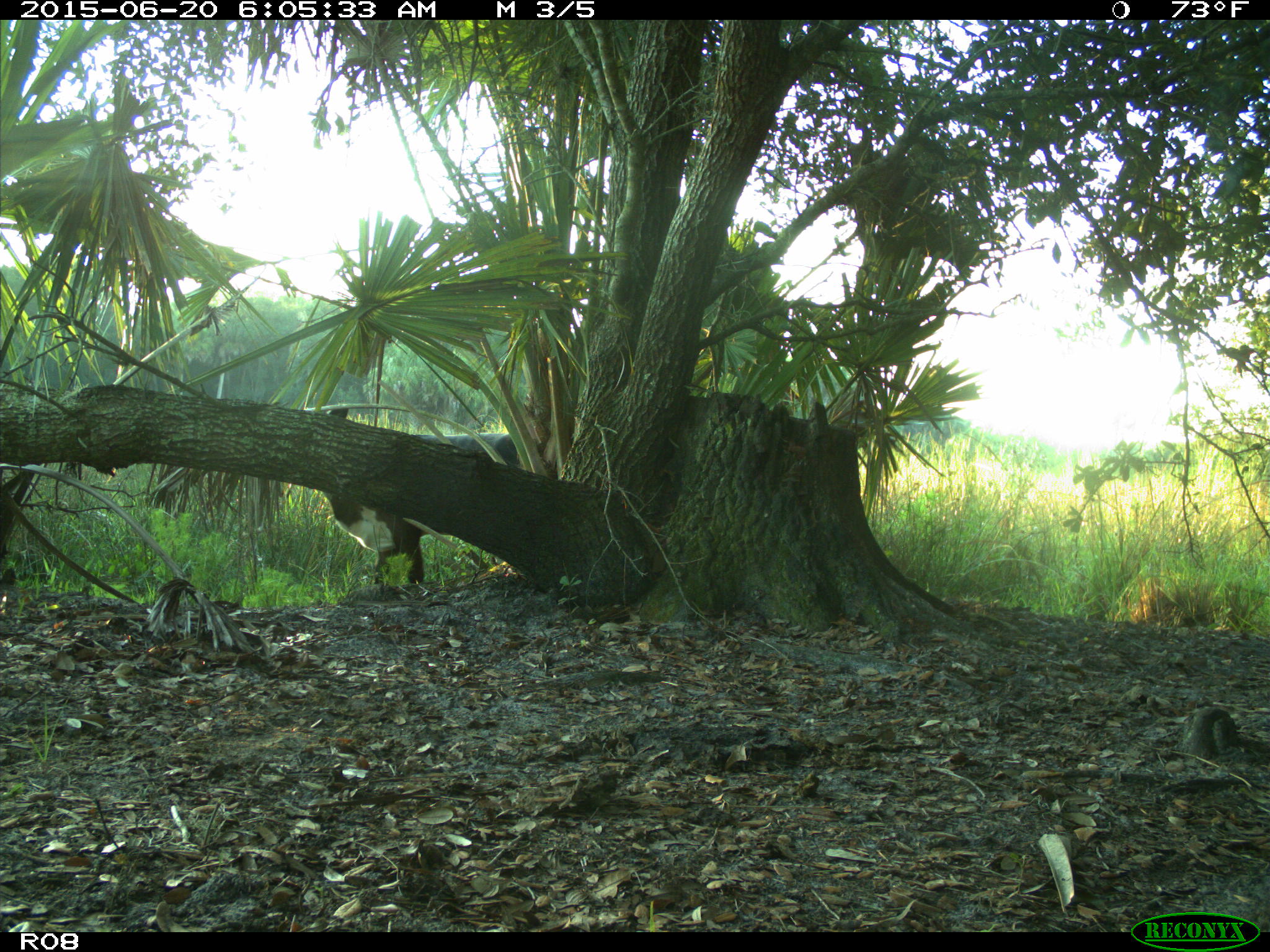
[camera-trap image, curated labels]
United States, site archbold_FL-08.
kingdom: Animalia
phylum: Chordata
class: Mammalia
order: Artiodactyla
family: Bovidae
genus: Bos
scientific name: Bos taurus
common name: domestic cow